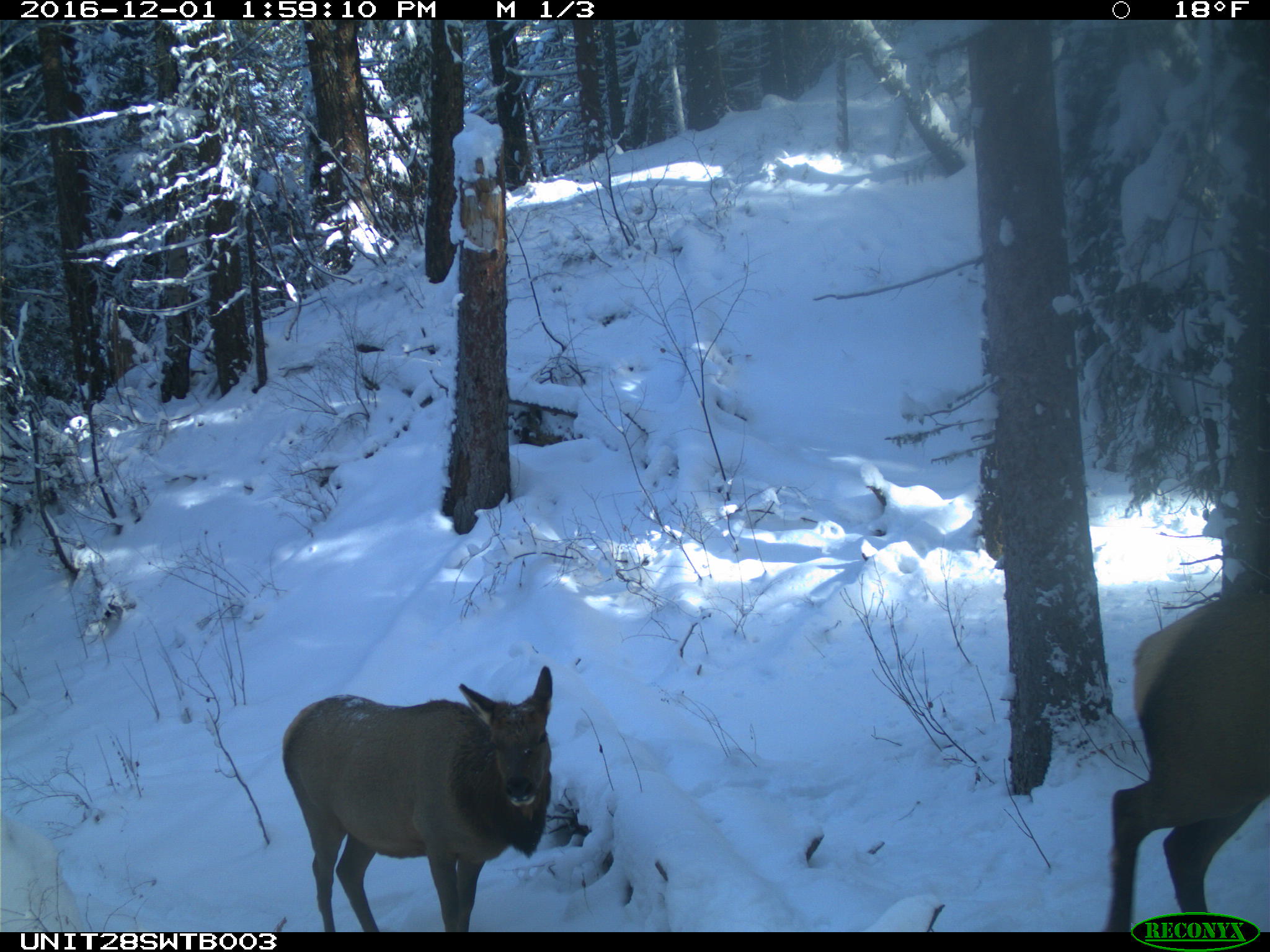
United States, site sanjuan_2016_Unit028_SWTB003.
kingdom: Animalia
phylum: Chordata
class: Mammalia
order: Artiodactyla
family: Cervidae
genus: Cervus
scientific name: Cervus elaphus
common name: red deer